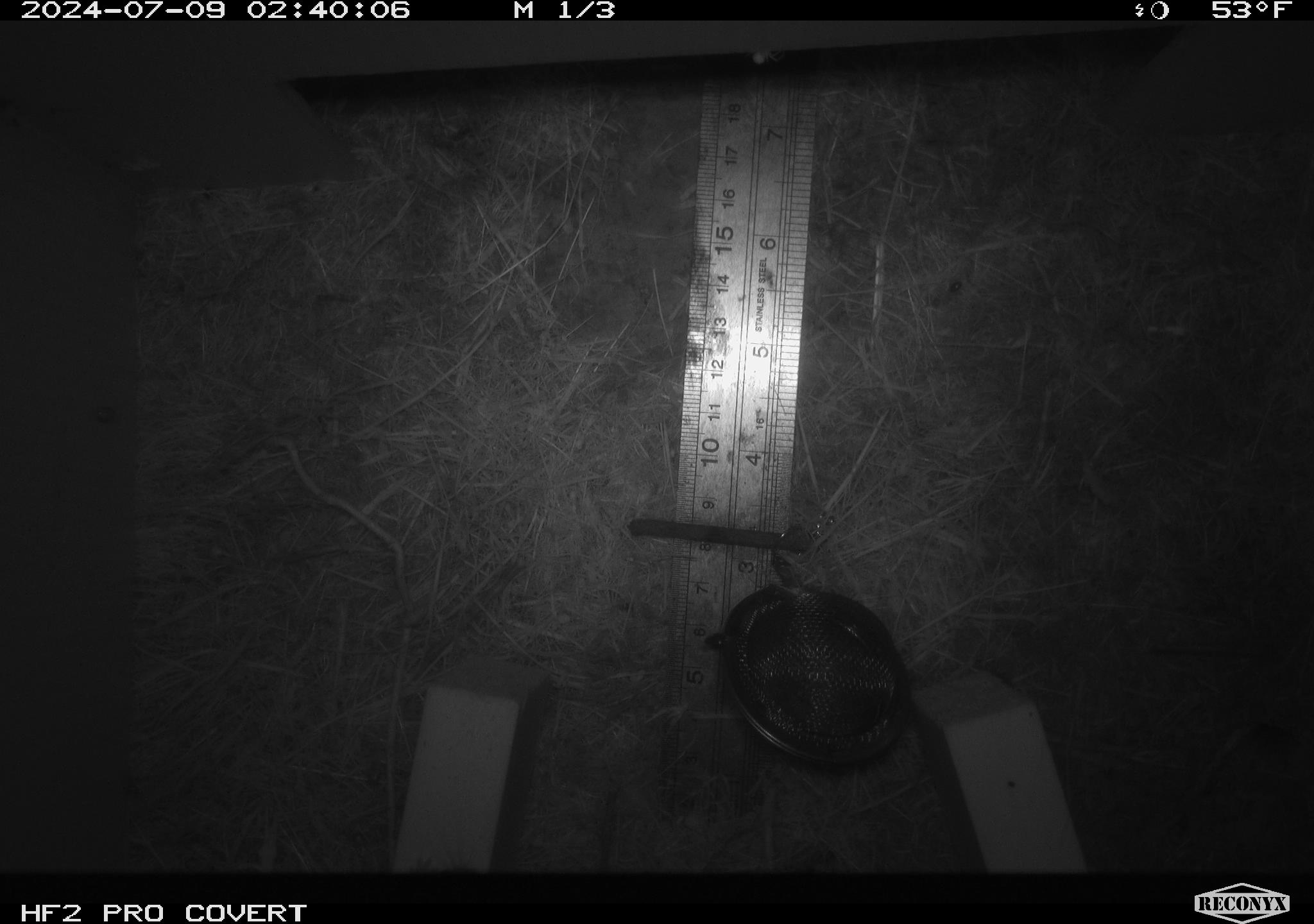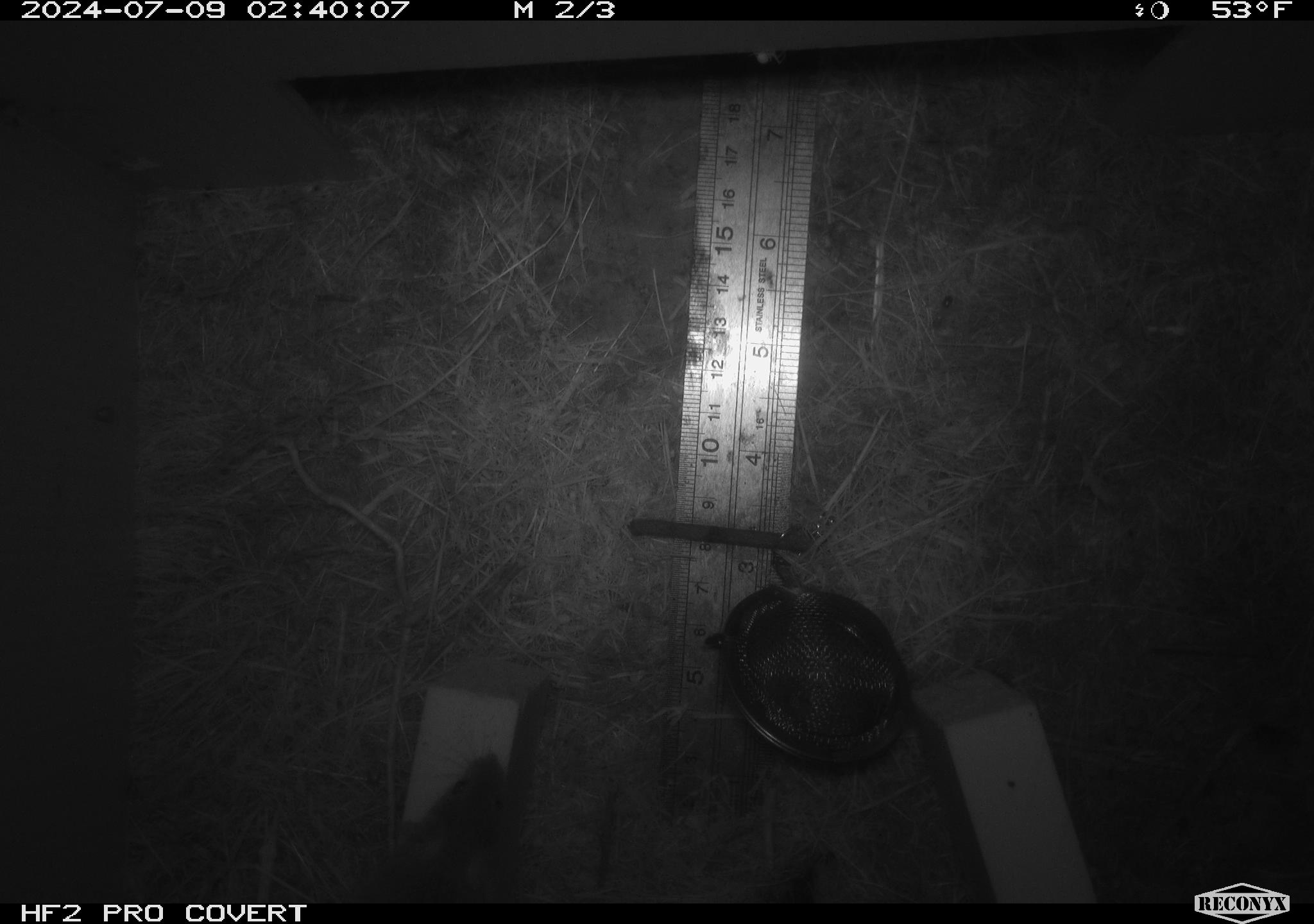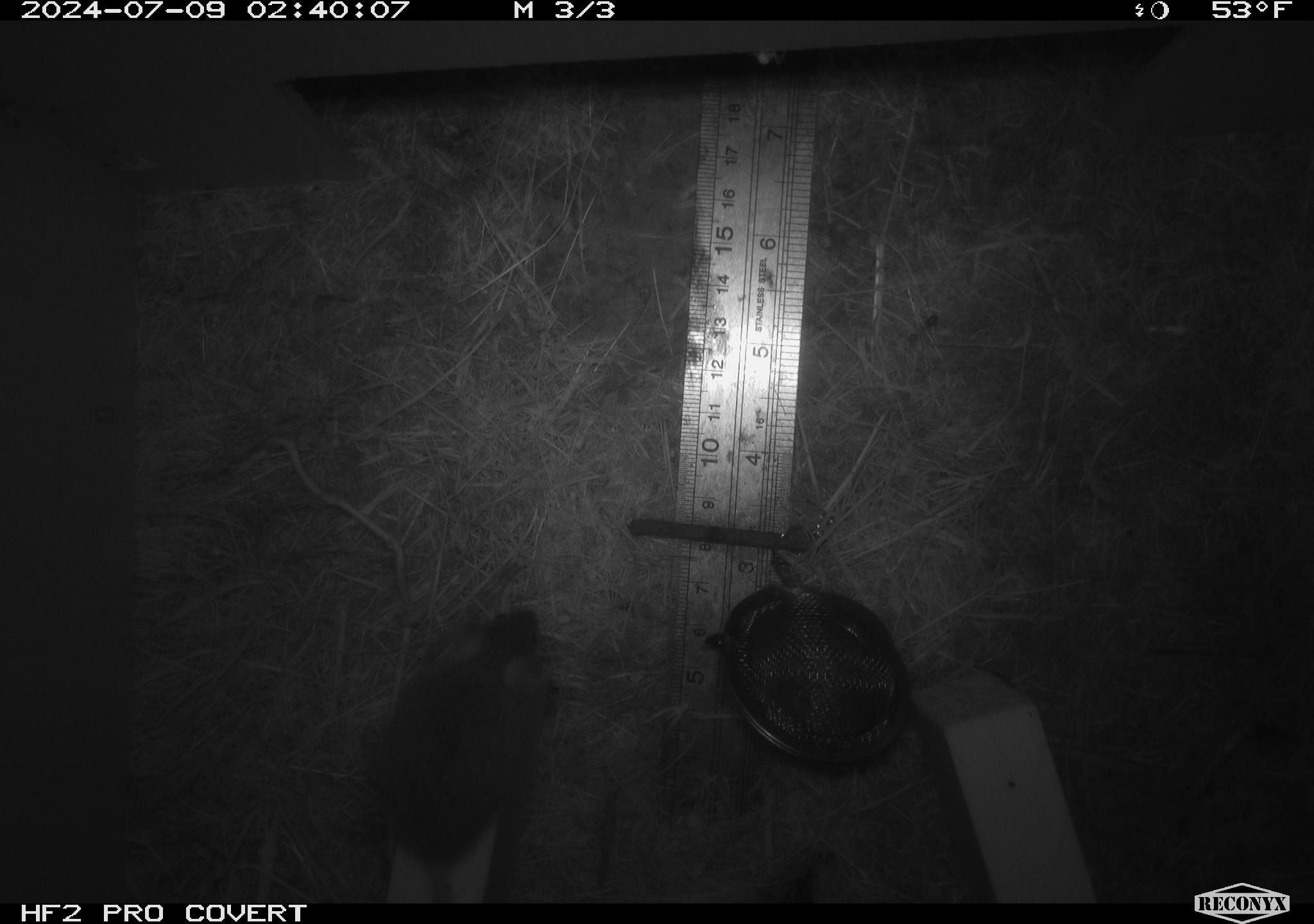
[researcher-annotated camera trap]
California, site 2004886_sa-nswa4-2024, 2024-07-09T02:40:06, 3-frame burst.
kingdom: Animalia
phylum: Chordata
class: Mammalia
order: Rodentia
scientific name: Rodentia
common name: mouse species